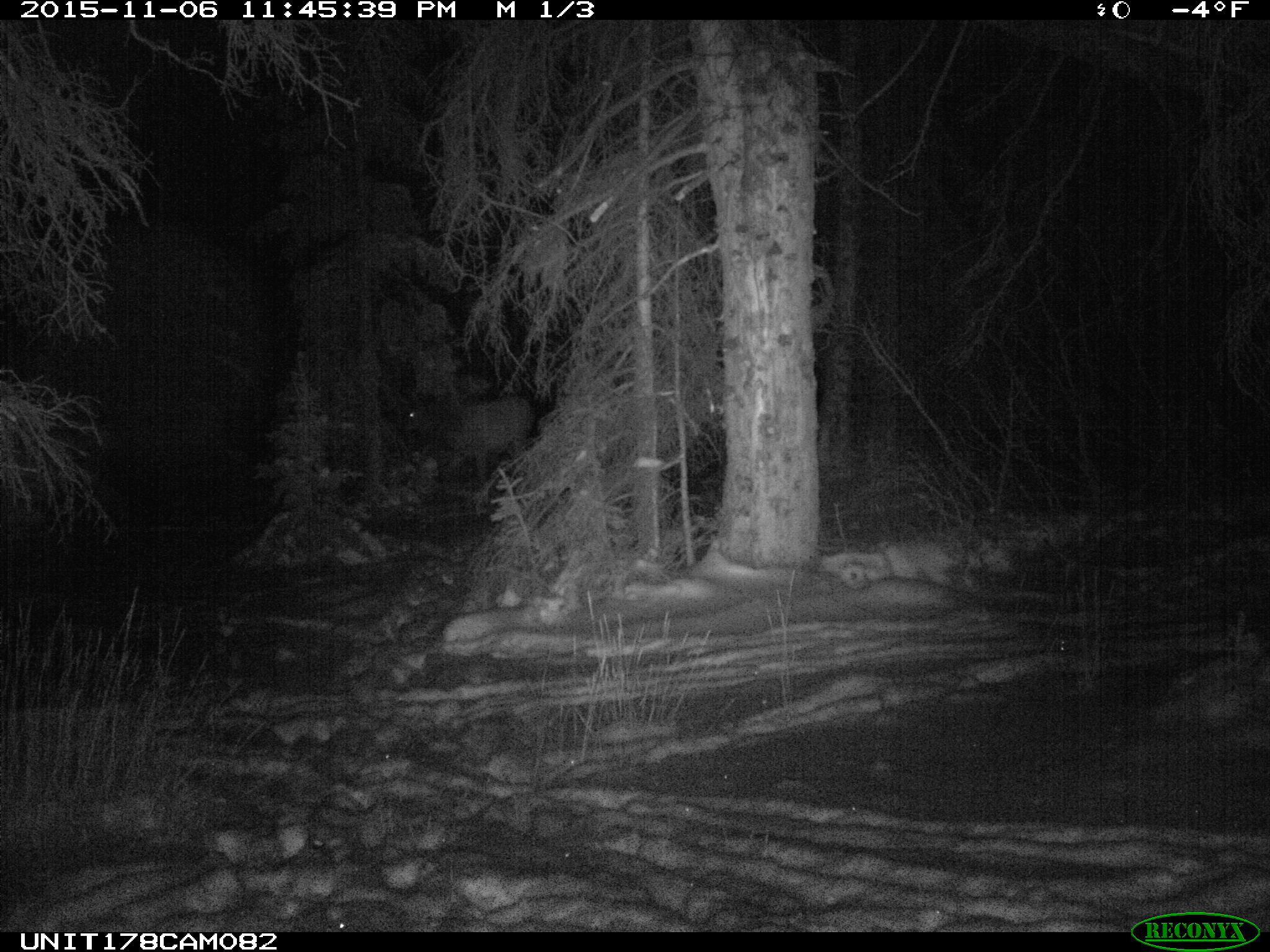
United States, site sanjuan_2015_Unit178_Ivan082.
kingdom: Animalia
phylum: Chordata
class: Mammalia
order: Artiodactyla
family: Cervidae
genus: Cervus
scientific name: Cervus elaphus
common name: red deer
Cervus elaphus (red deer).